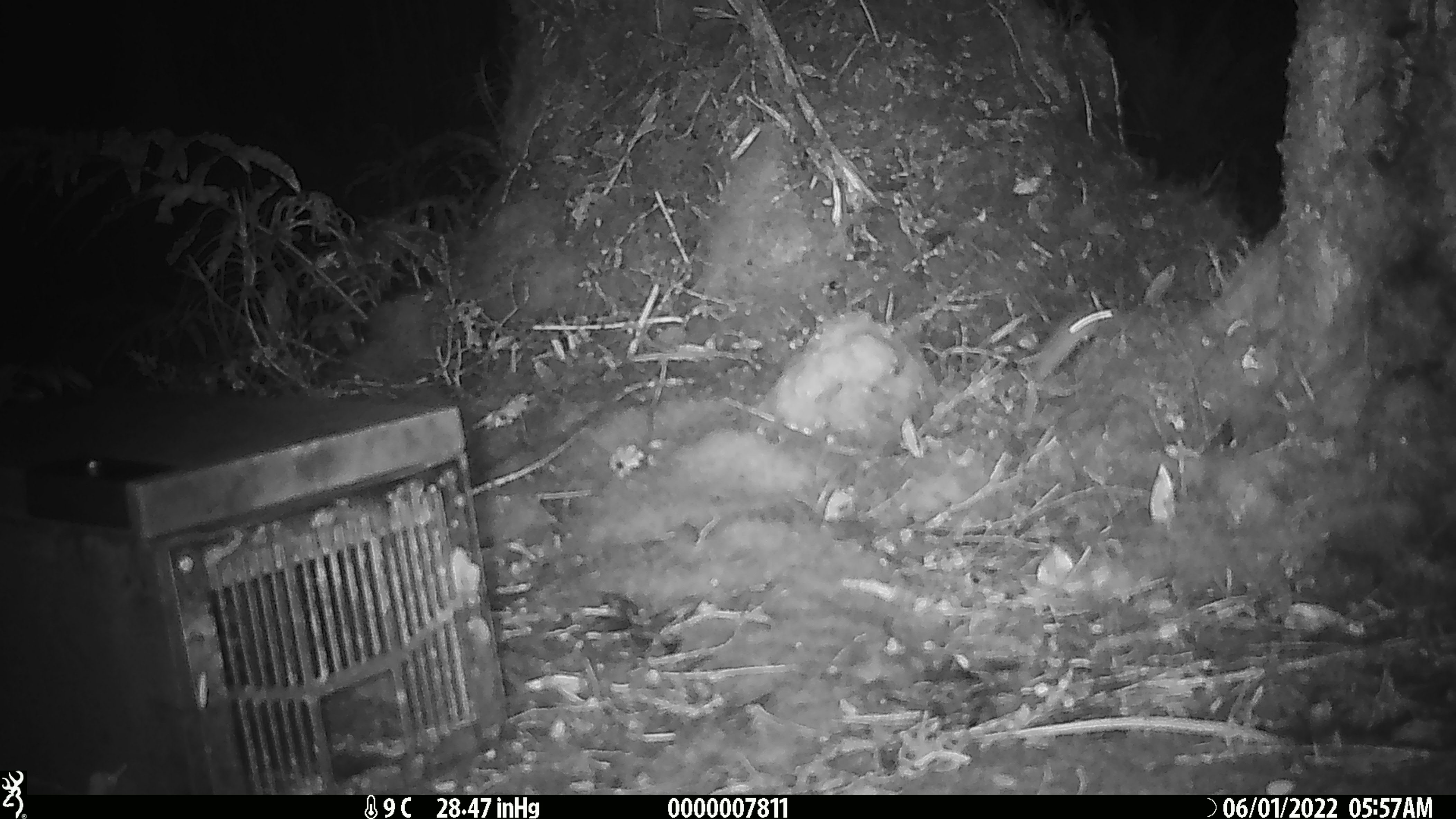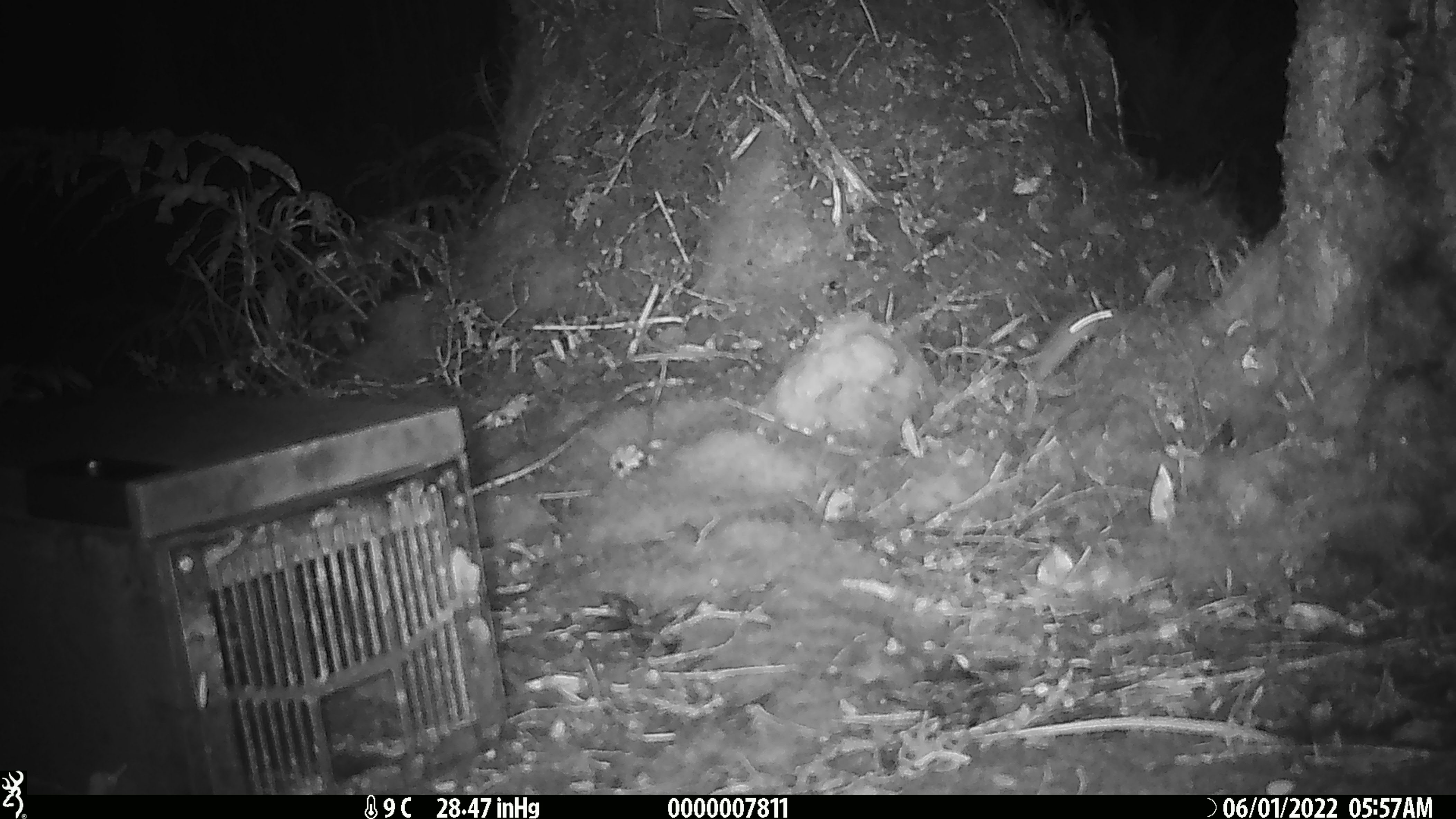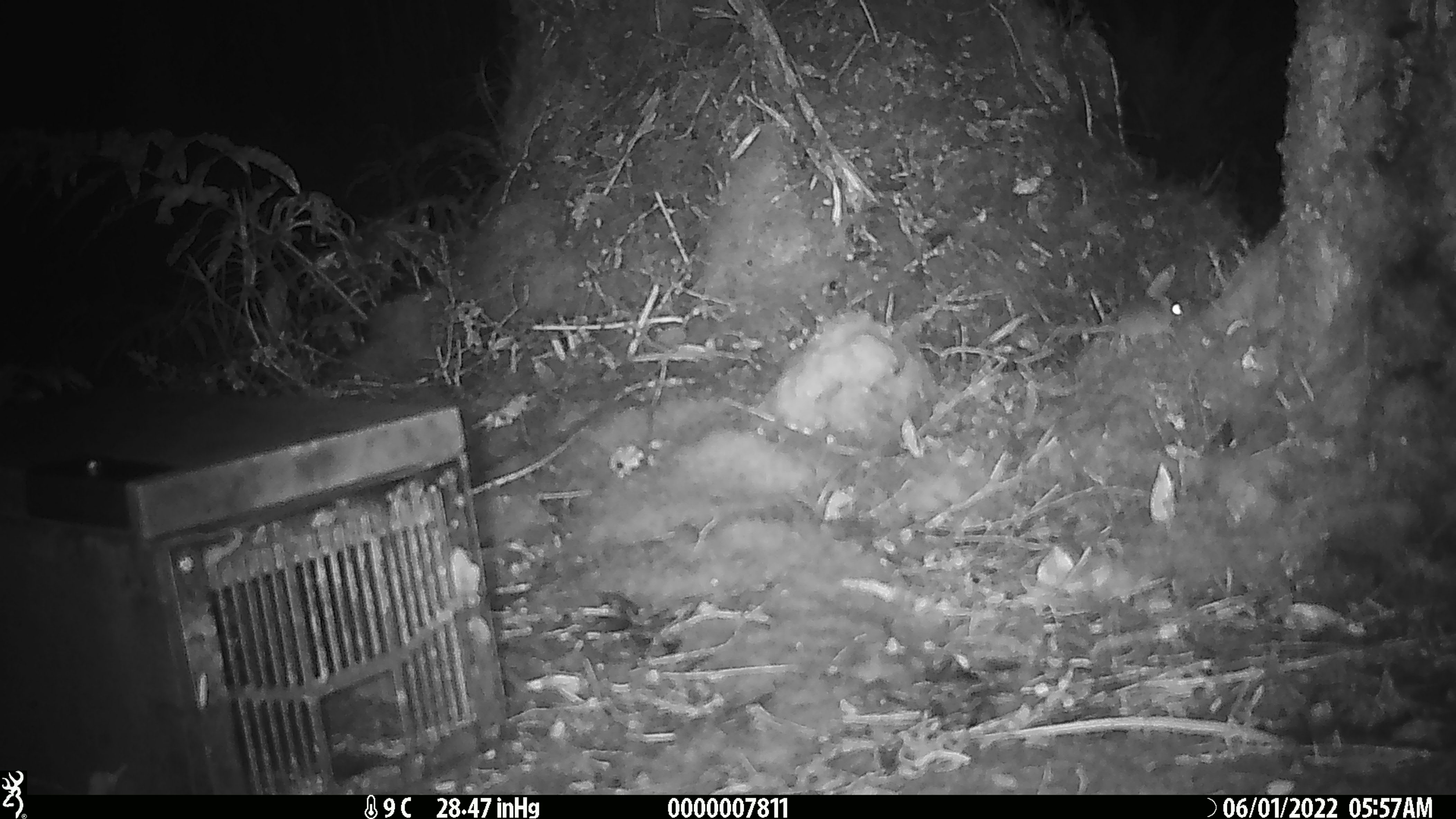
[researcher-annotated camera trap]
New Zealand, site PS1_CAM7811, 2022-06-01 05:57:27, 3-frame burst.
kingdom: Animalia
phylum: Chordata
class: Mammalia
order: Rodentia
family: Muridae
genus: Mus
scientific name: Mus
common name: mouse